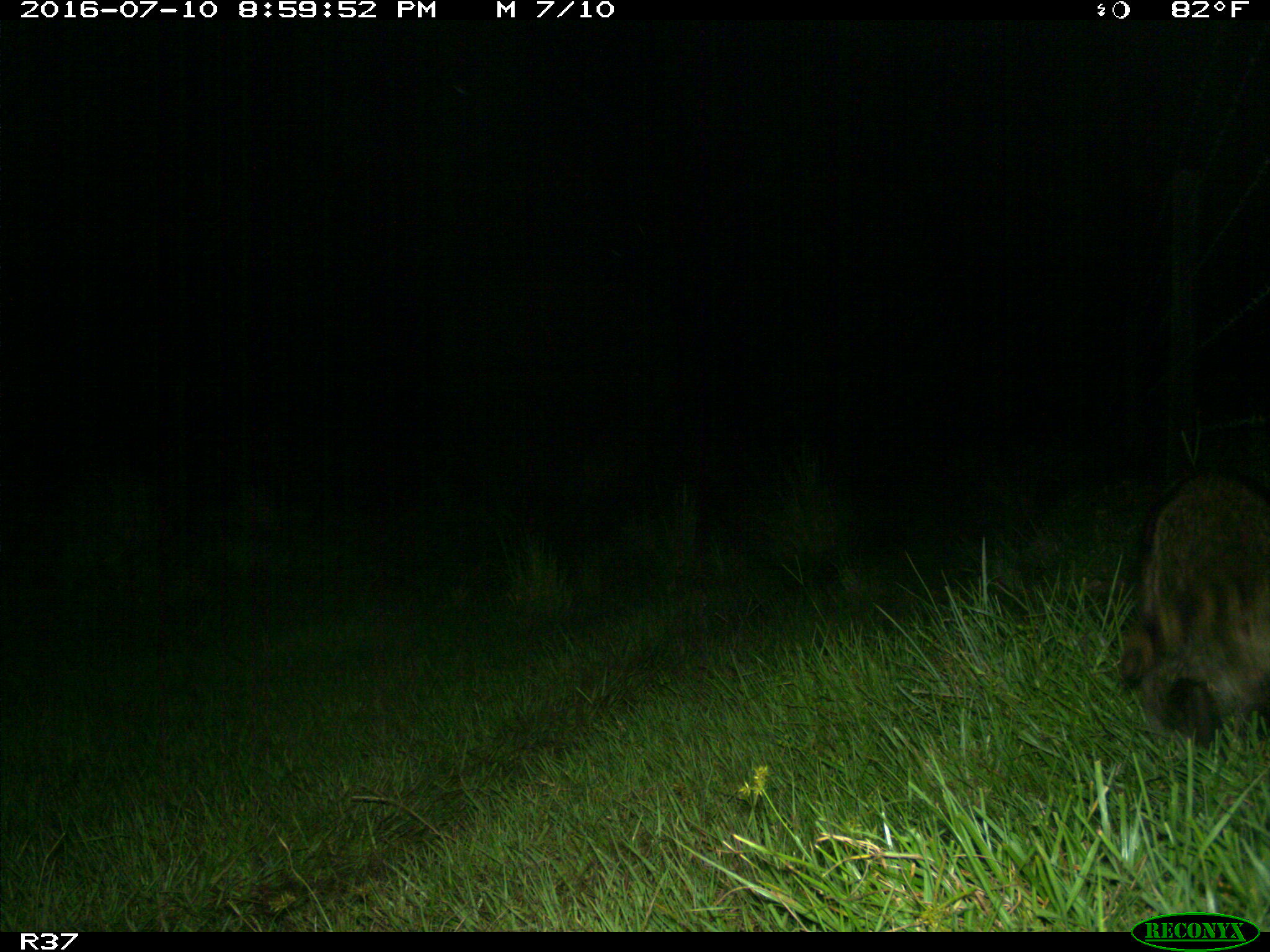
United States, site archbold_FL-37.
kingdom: Animalia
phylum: Chordata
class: Mammalia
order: Carnivora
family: Procyonidae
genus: Procyon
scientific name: Procyon lotor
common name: common raccoon